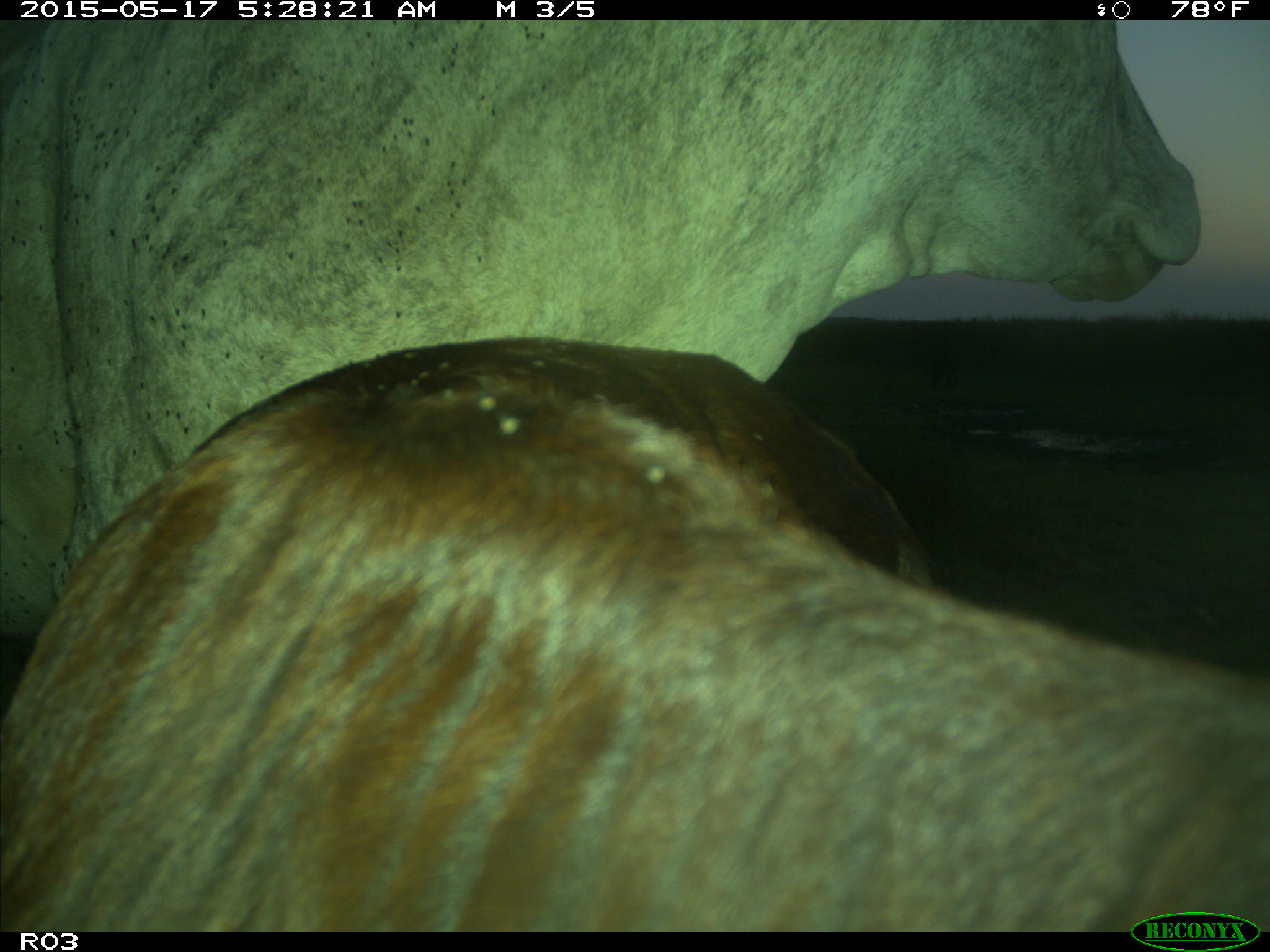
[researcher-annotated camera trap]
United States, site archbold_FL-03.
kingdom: Animalia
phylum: Chordata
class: Mammalia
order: Artiodactyla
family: Bovidae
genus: Bos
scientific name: Bos taurus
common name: domestic cow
Bos taurus (domestic cow).